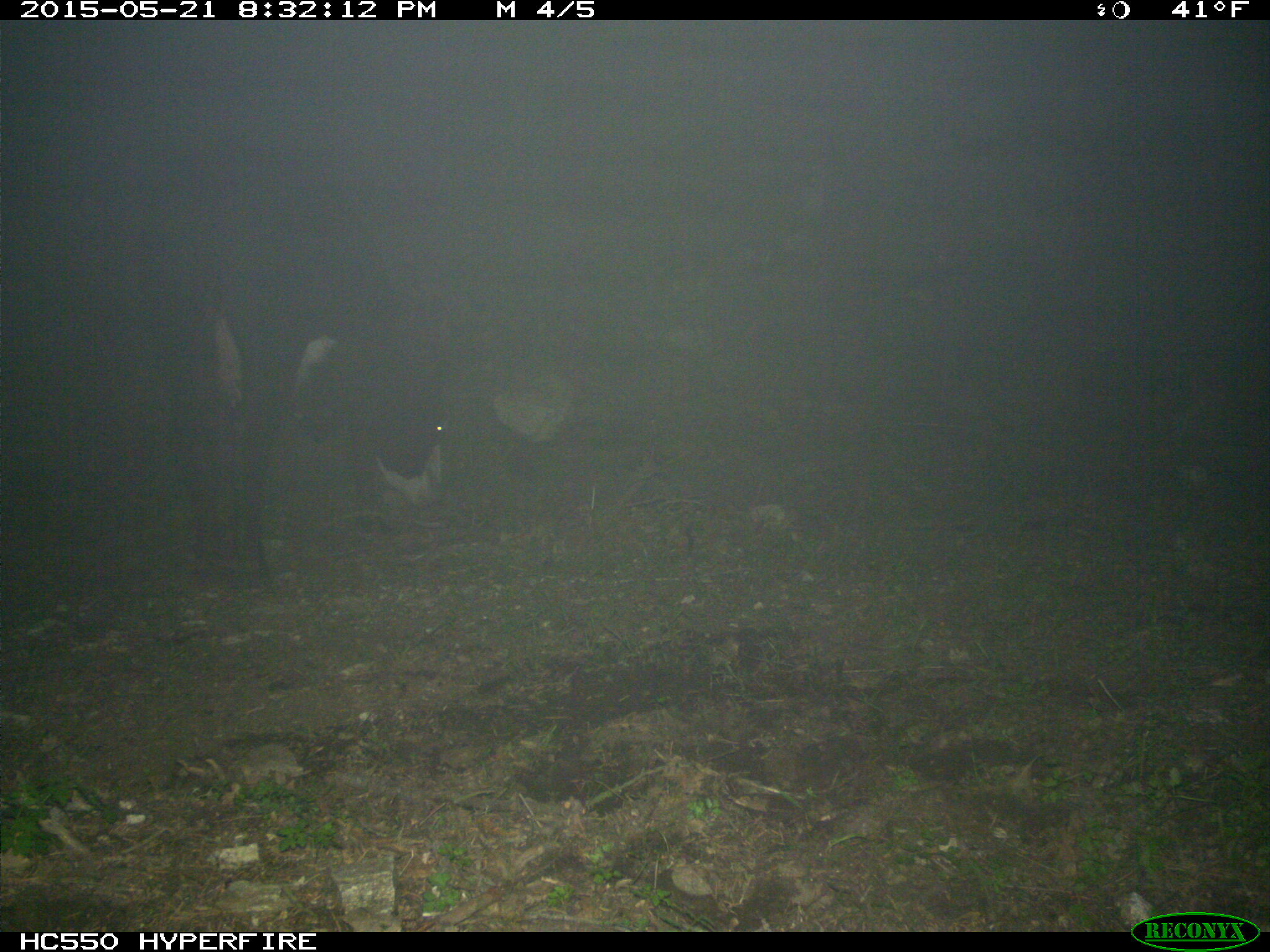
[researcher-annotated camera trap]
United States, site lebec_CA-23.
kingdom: Animalia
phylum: Chordata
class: Mammalia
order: Artiodactyla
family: Bovidae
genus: Bos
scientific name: Bos taurus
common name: domestic cow